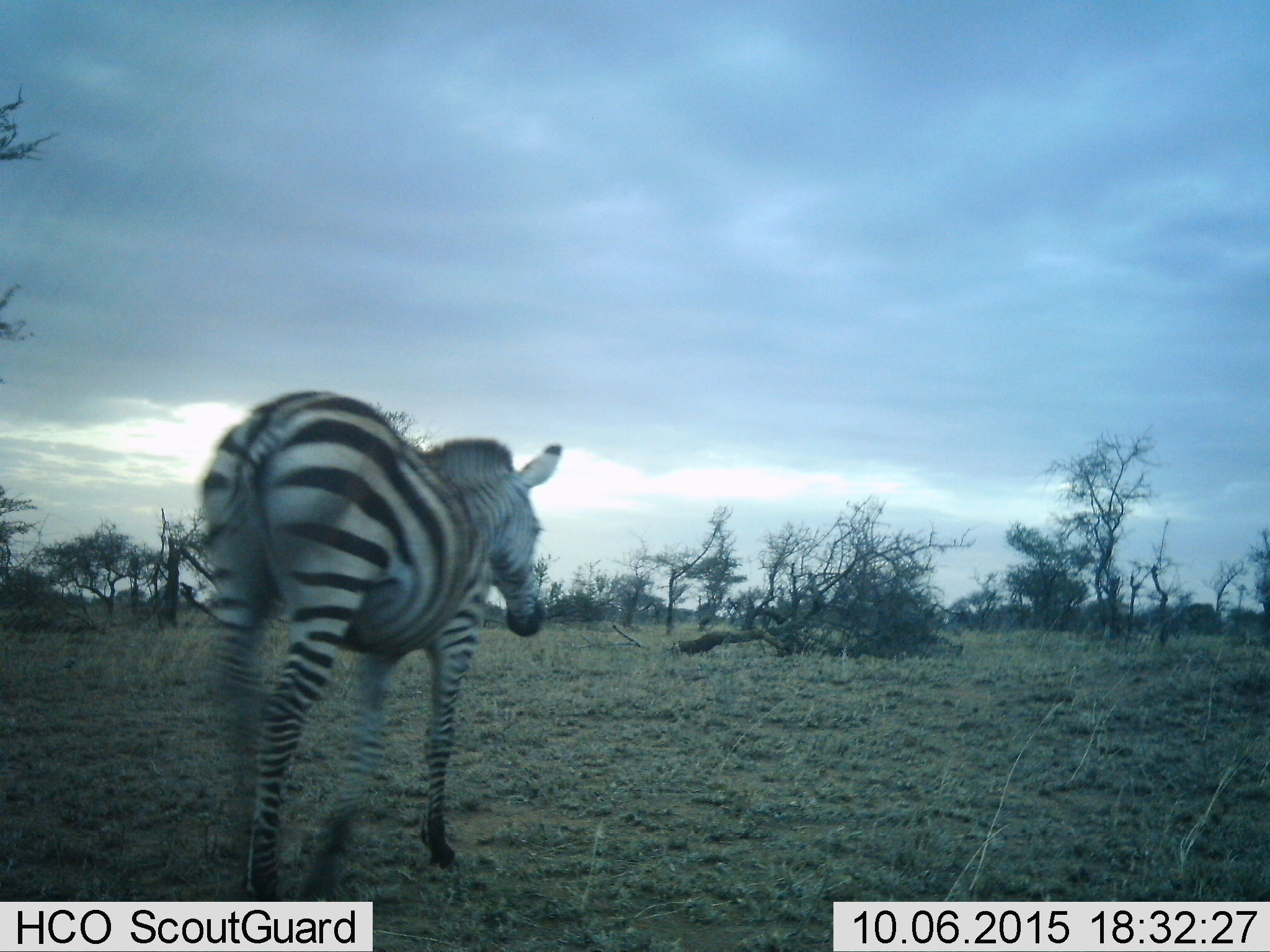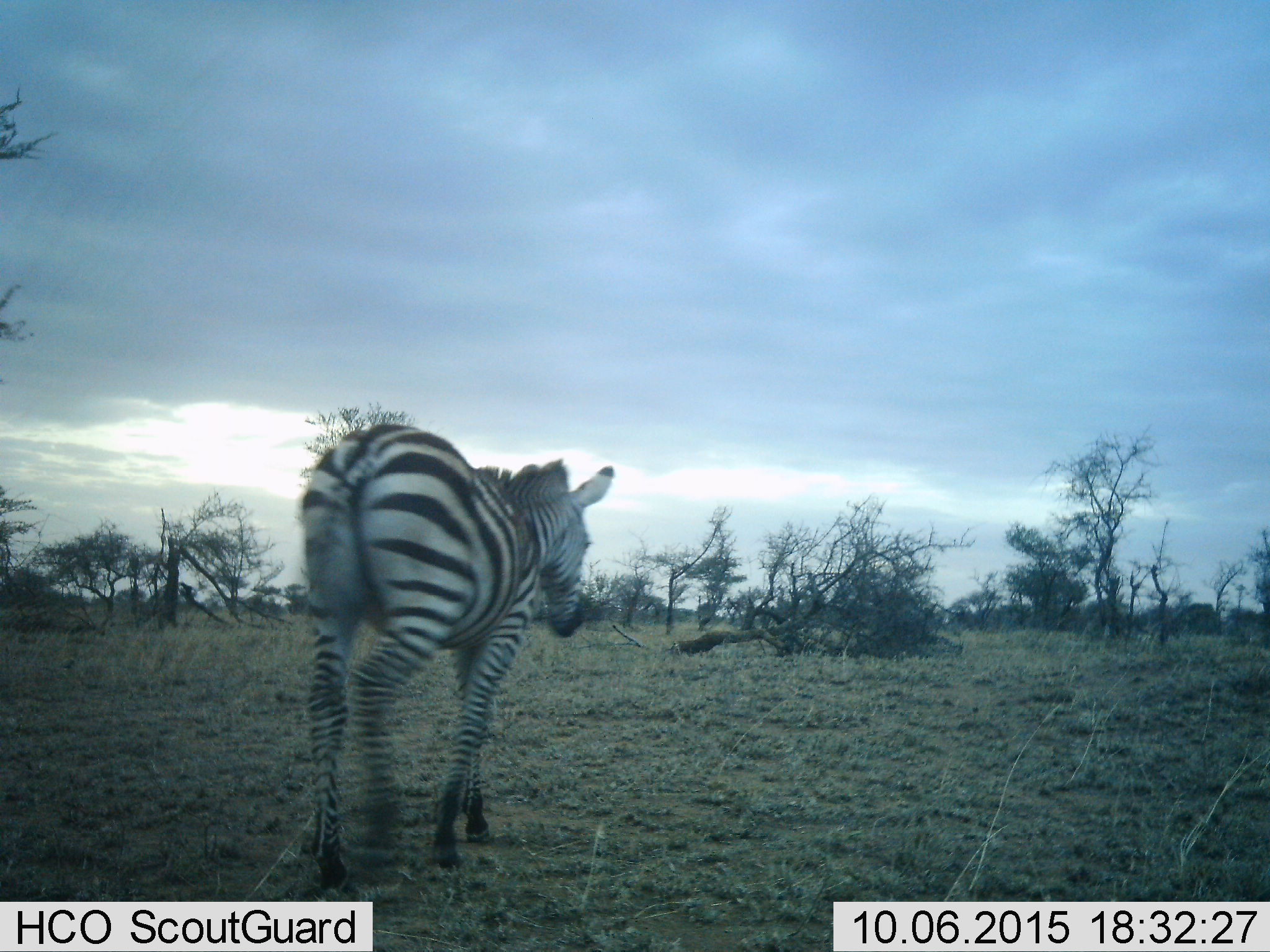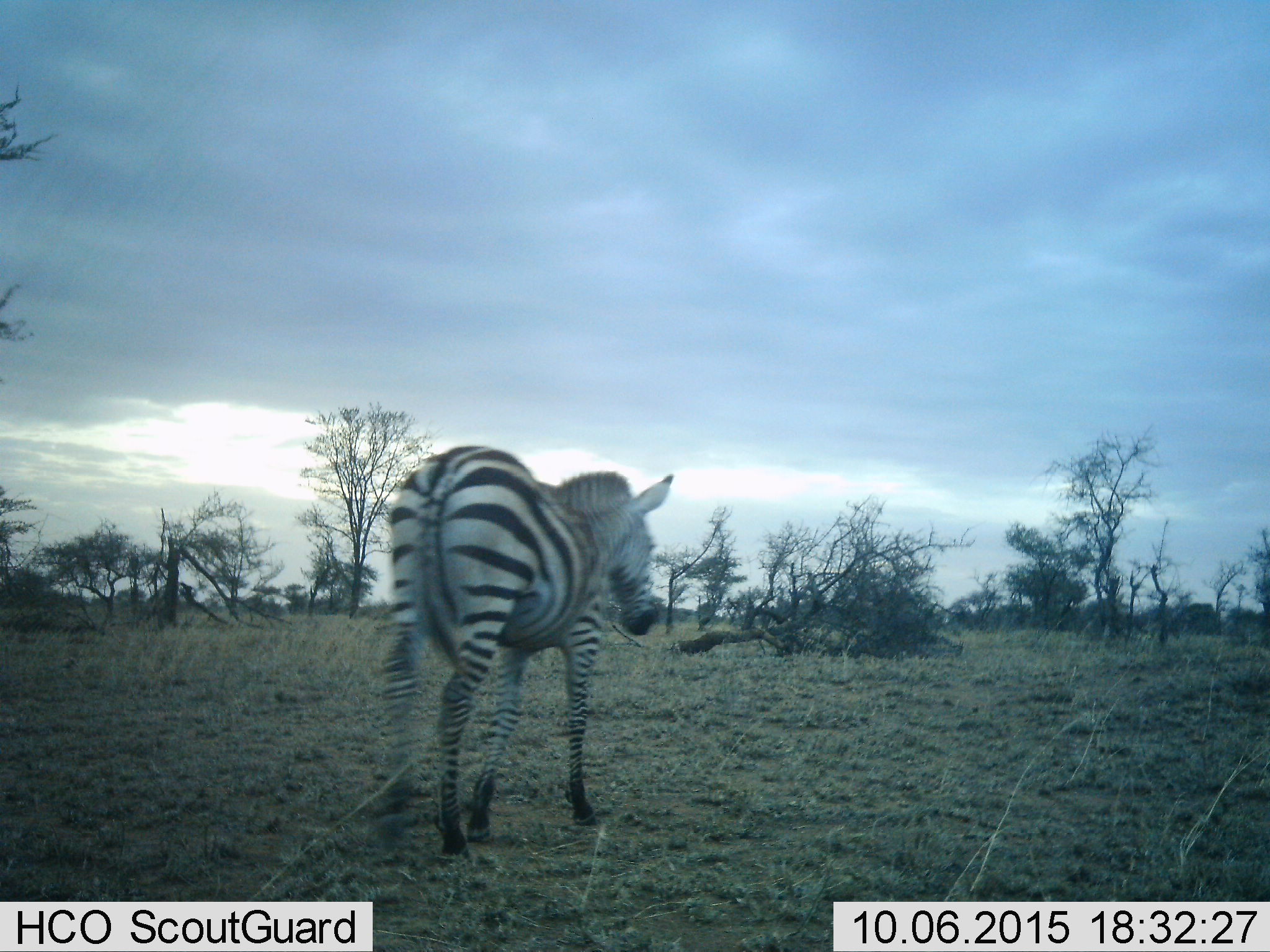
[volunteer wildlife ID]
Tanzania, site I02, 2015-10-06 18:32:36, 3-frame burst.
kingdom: Animalia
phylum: Chordata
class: Mammalia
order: Perissodactyla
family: Equidae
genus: Equus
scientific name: Equus quagga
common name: plains zebra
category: zebra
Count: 1.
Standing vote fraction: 20%.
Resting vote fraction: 0%.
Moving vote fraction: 100%.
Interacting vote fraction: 0%.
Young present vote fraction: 10%.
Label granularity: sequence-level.